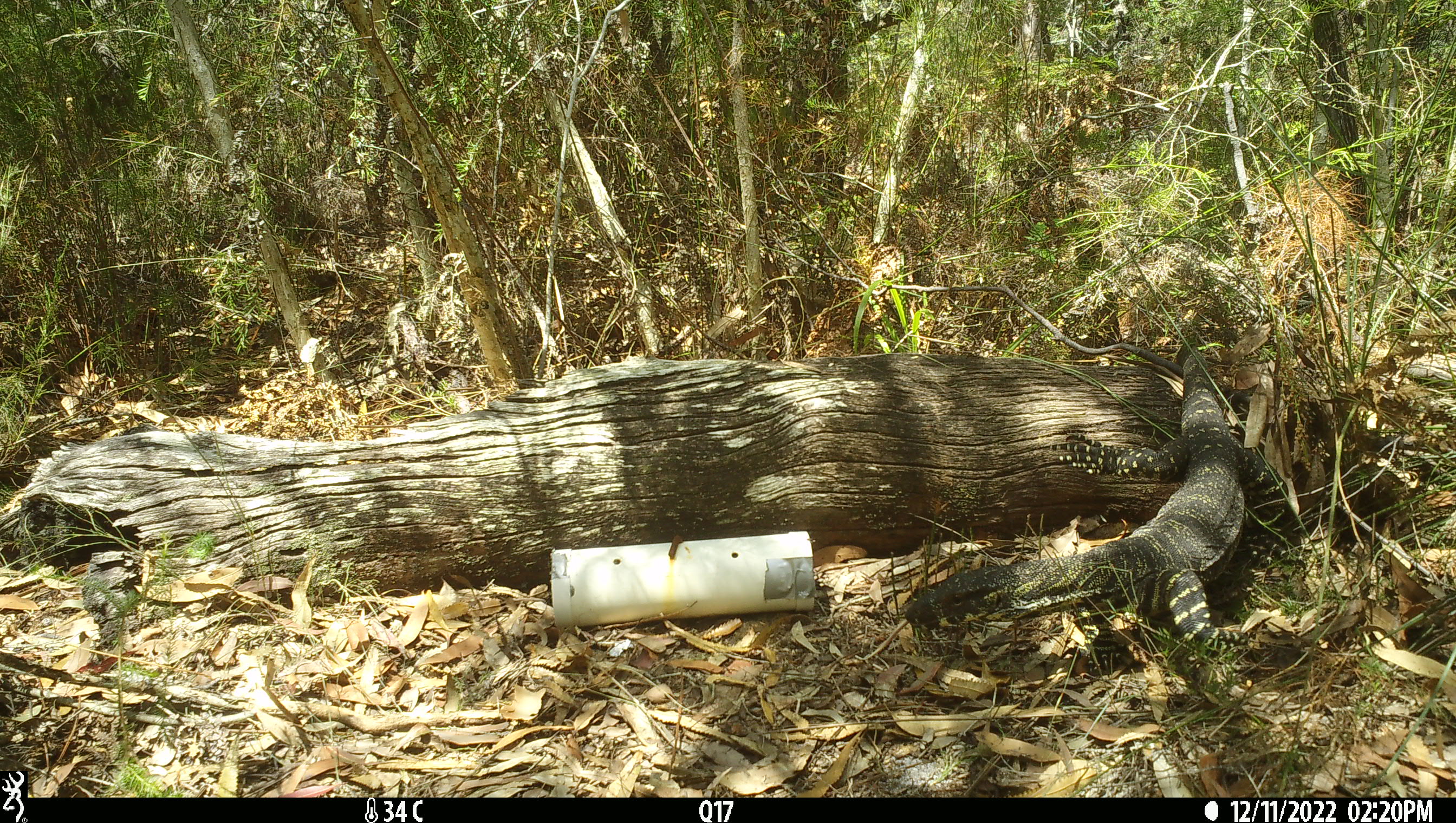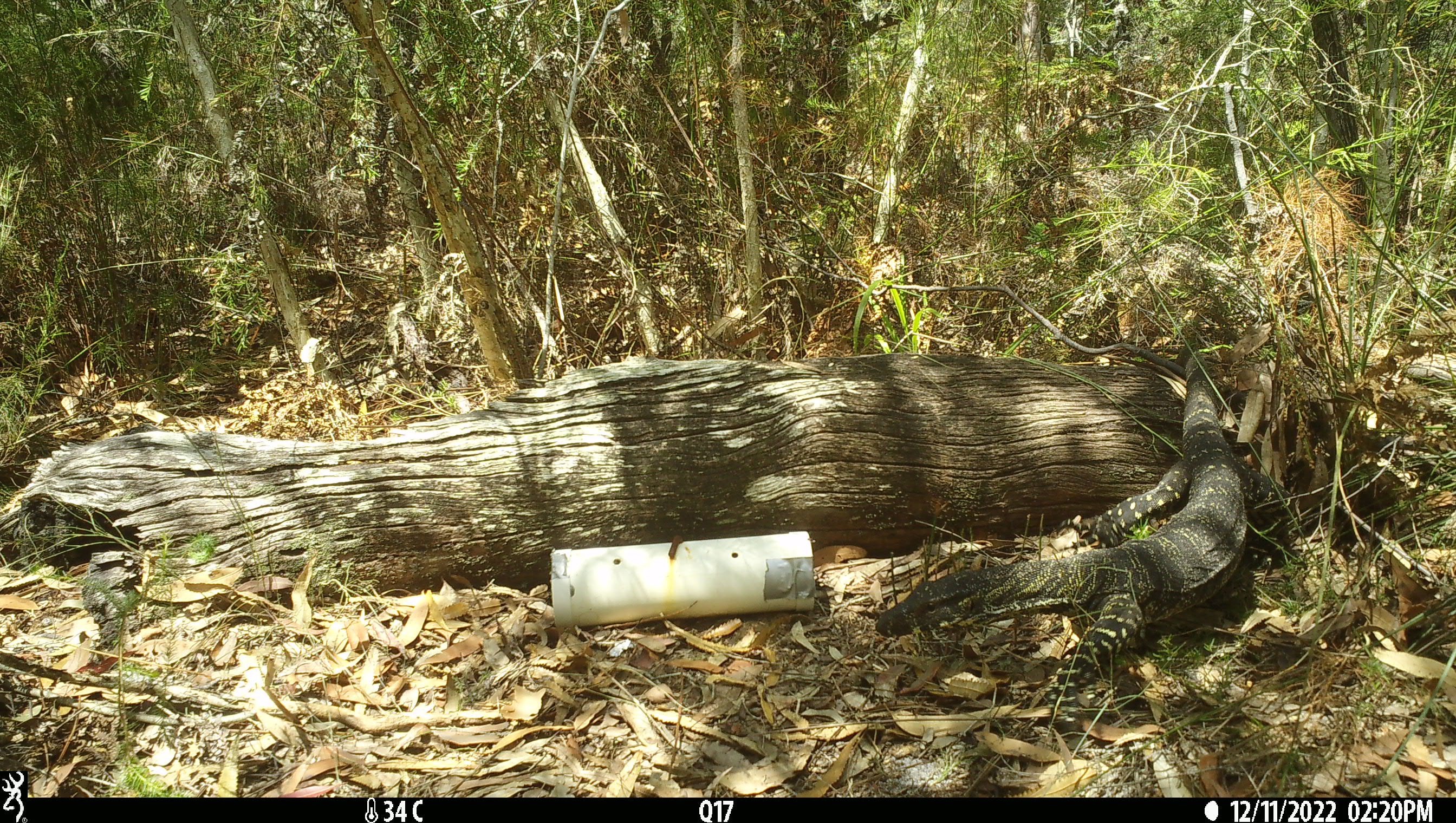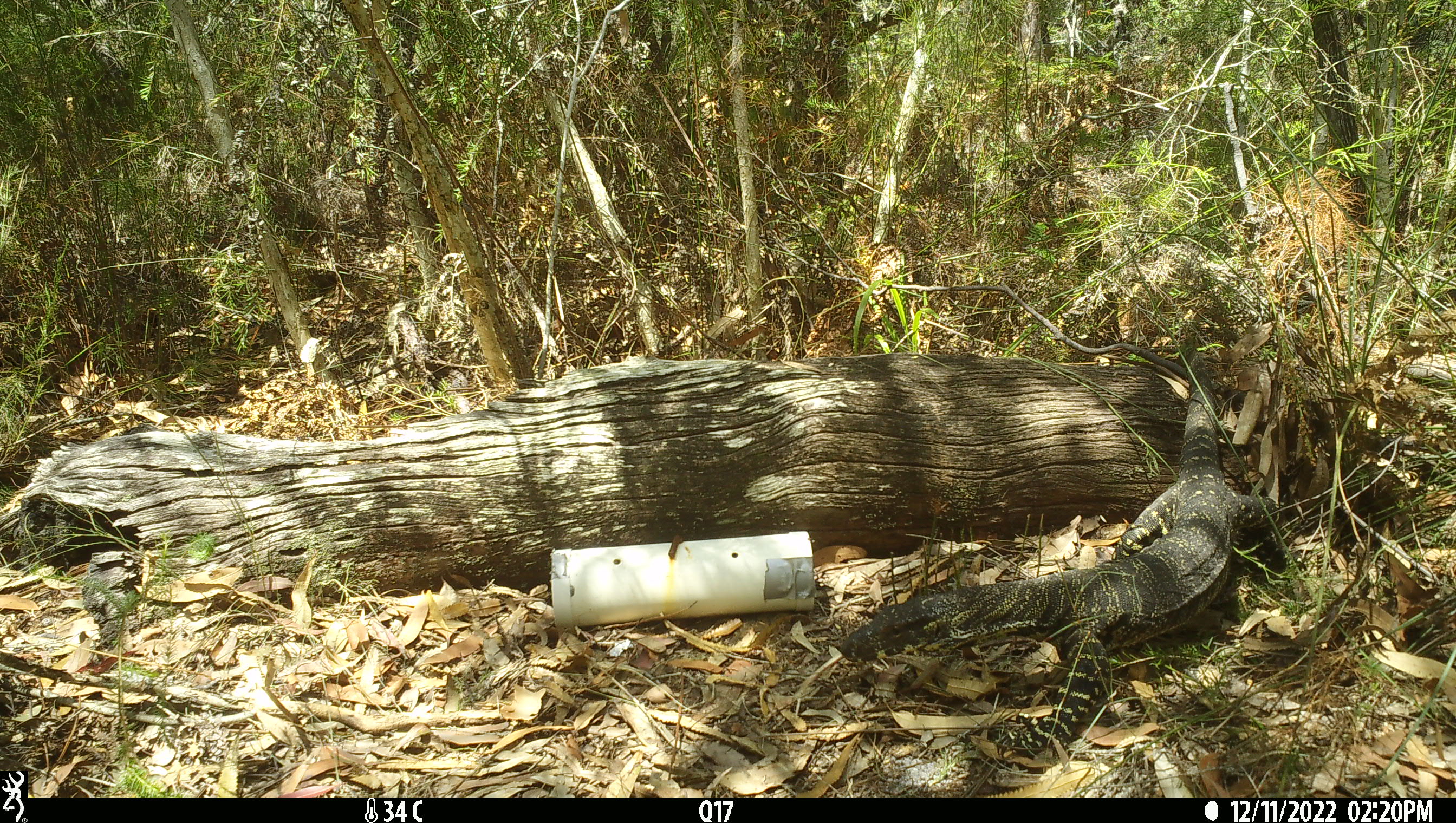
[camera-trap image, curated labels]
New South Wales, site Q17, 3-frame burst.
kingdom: Animalia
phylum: Chordata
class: Reptilia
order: Squamata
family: Varanidae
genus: Varanus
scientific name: Varanus varius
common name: lace monitor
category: goanna